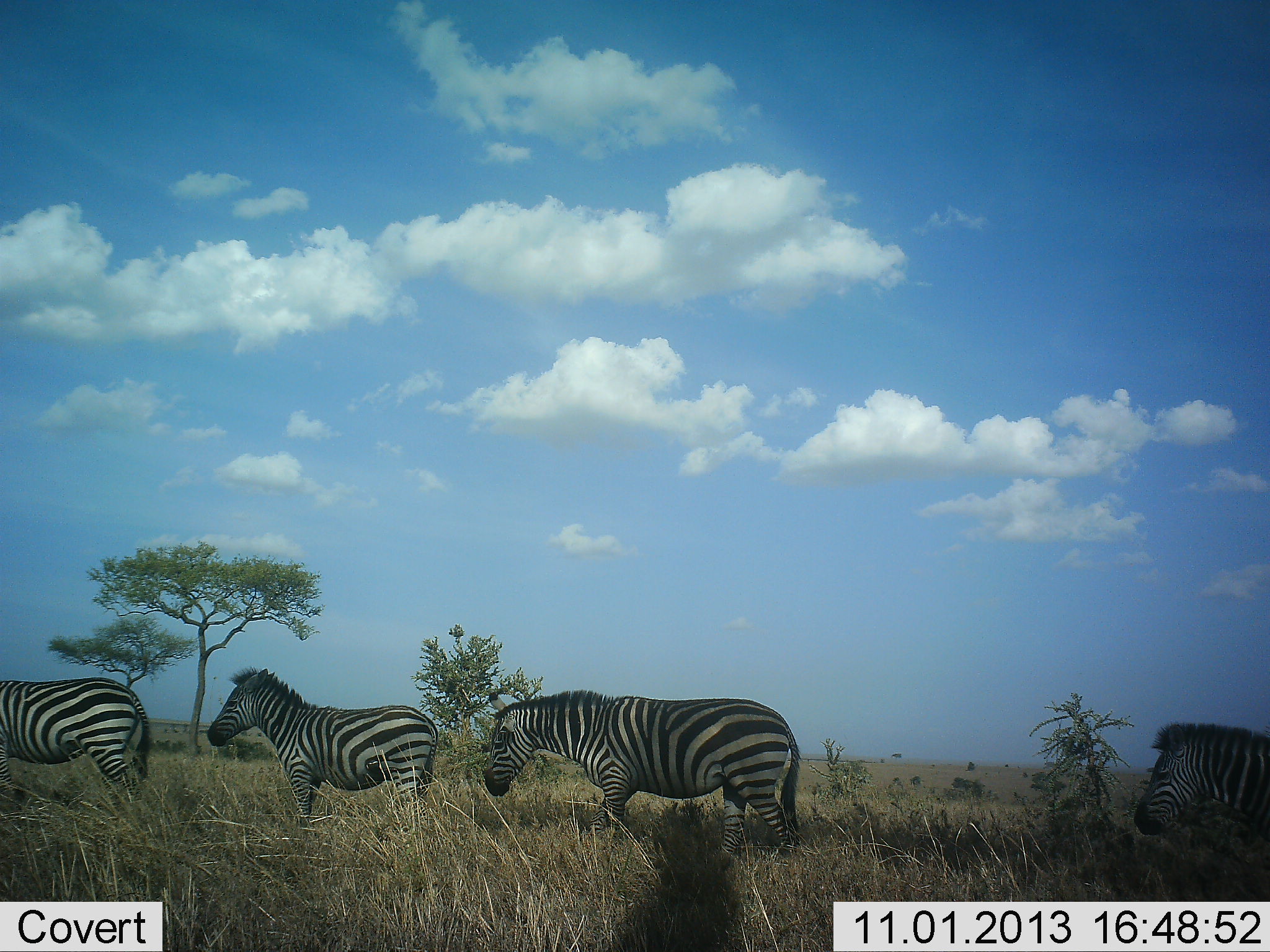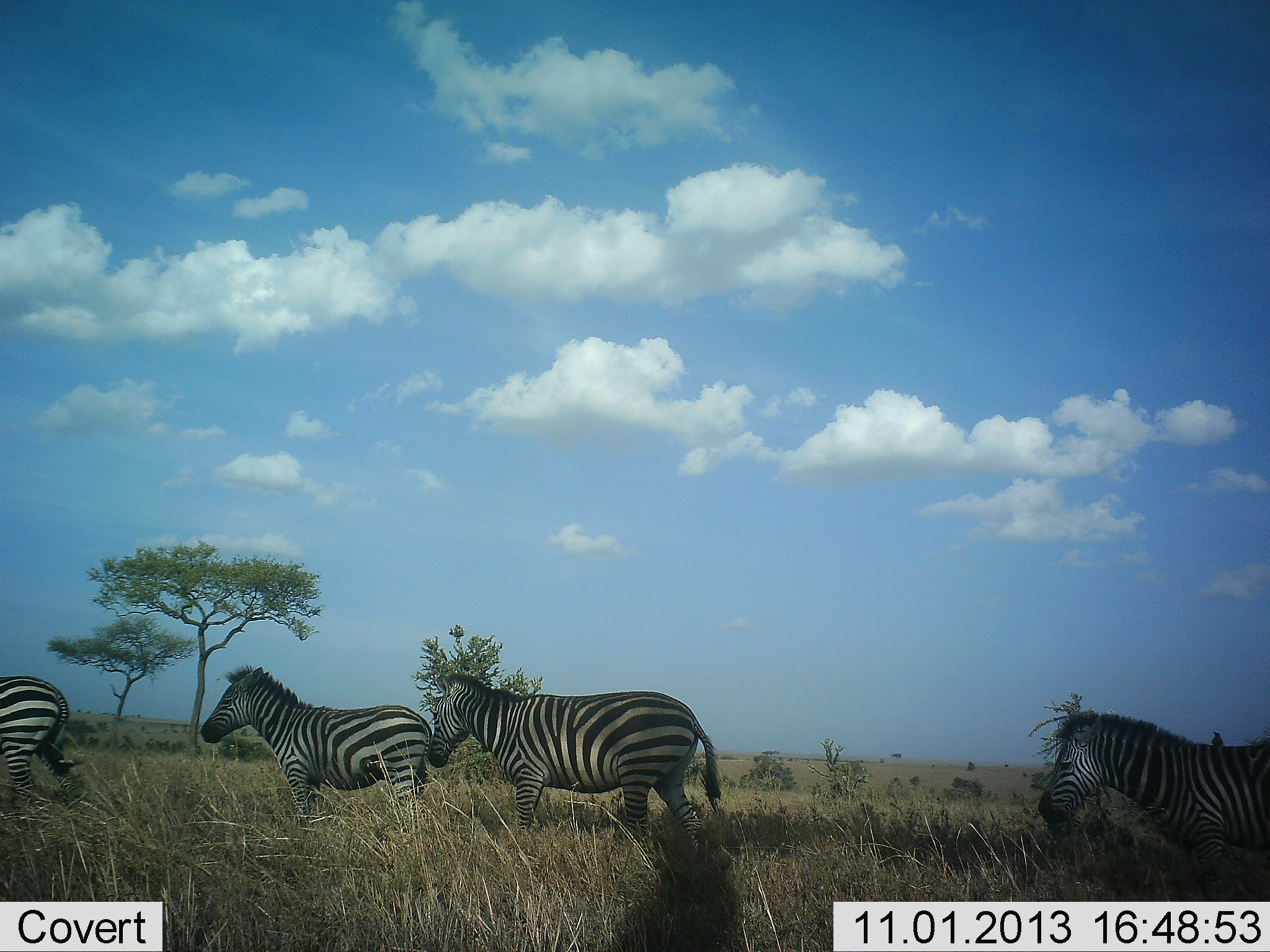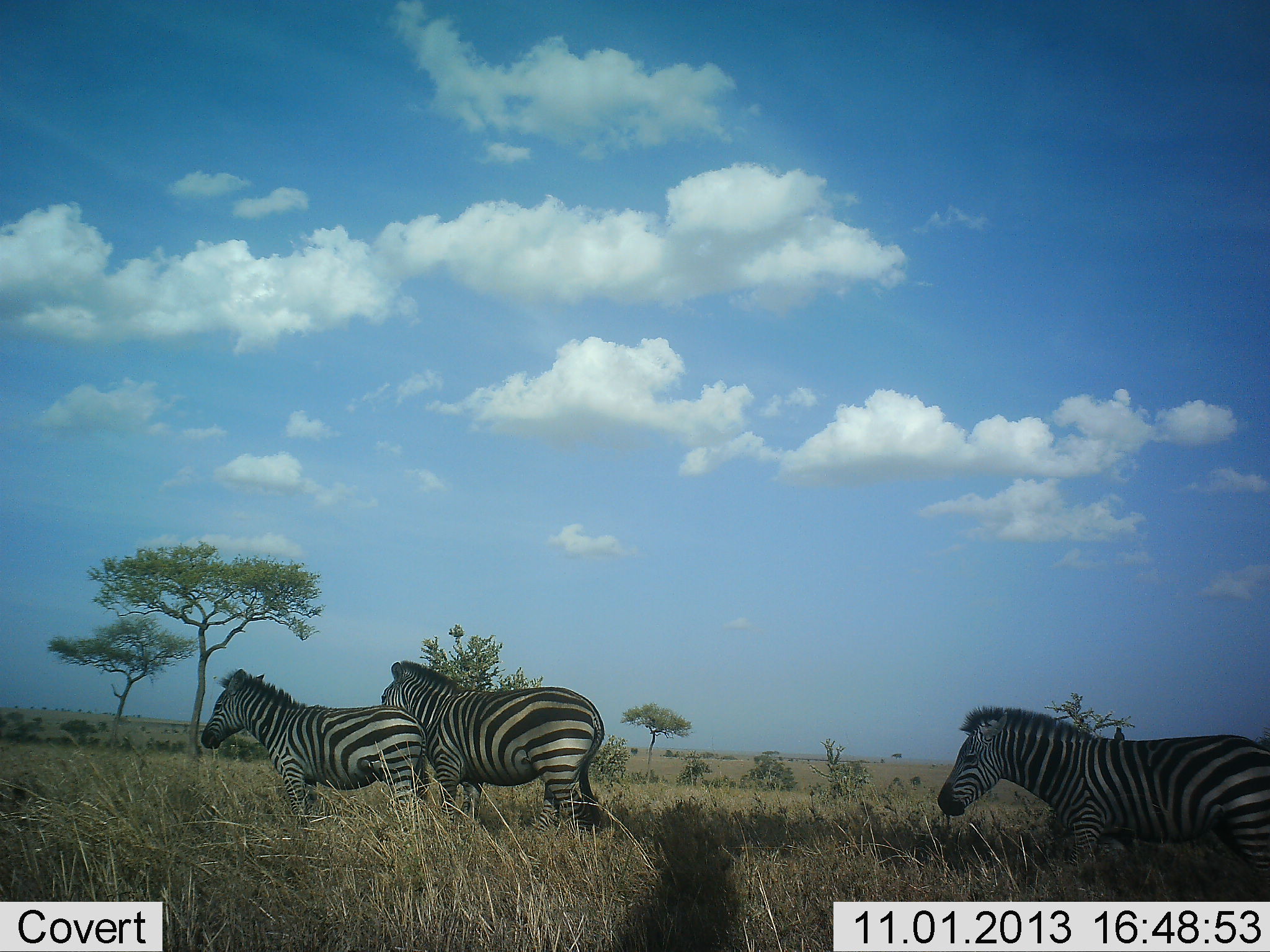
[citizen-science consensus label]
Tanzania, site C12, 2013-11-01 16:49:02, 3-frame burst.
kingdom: Animalia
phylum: Chordata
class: Mammalia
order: Perissodactyla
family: Equidae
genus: Equus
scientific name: Equus quagga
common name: plains zebra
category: zebra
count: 4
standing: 40%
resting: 0%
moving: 90%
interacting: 0%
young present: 0%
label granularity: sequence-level